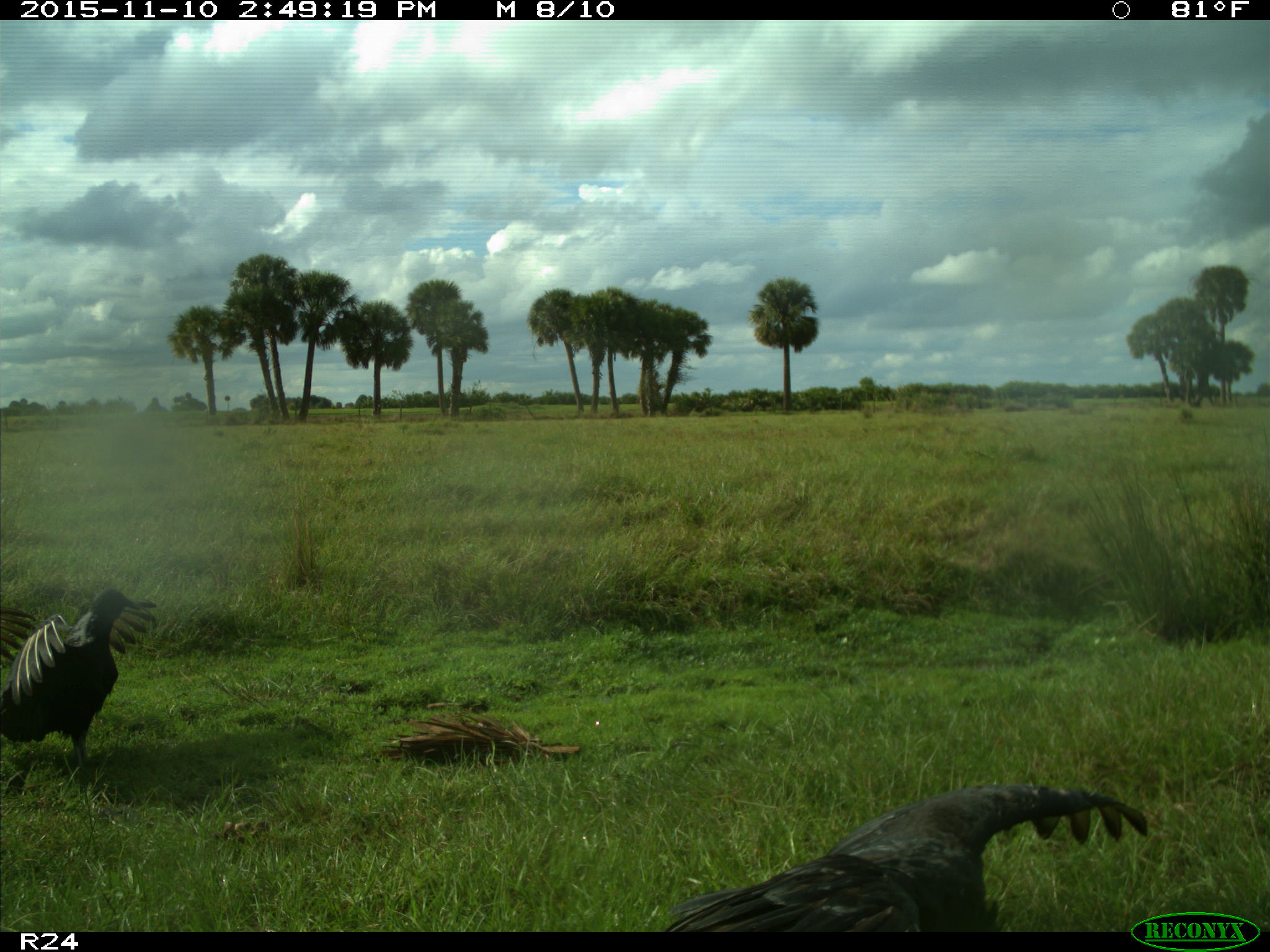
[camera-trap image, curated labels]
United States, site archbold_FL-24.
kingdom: Animalia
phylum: Chordata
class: Aves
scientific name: Aves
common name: birds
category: unidentified bird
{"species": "unidentified bird (birds) (Aves)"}